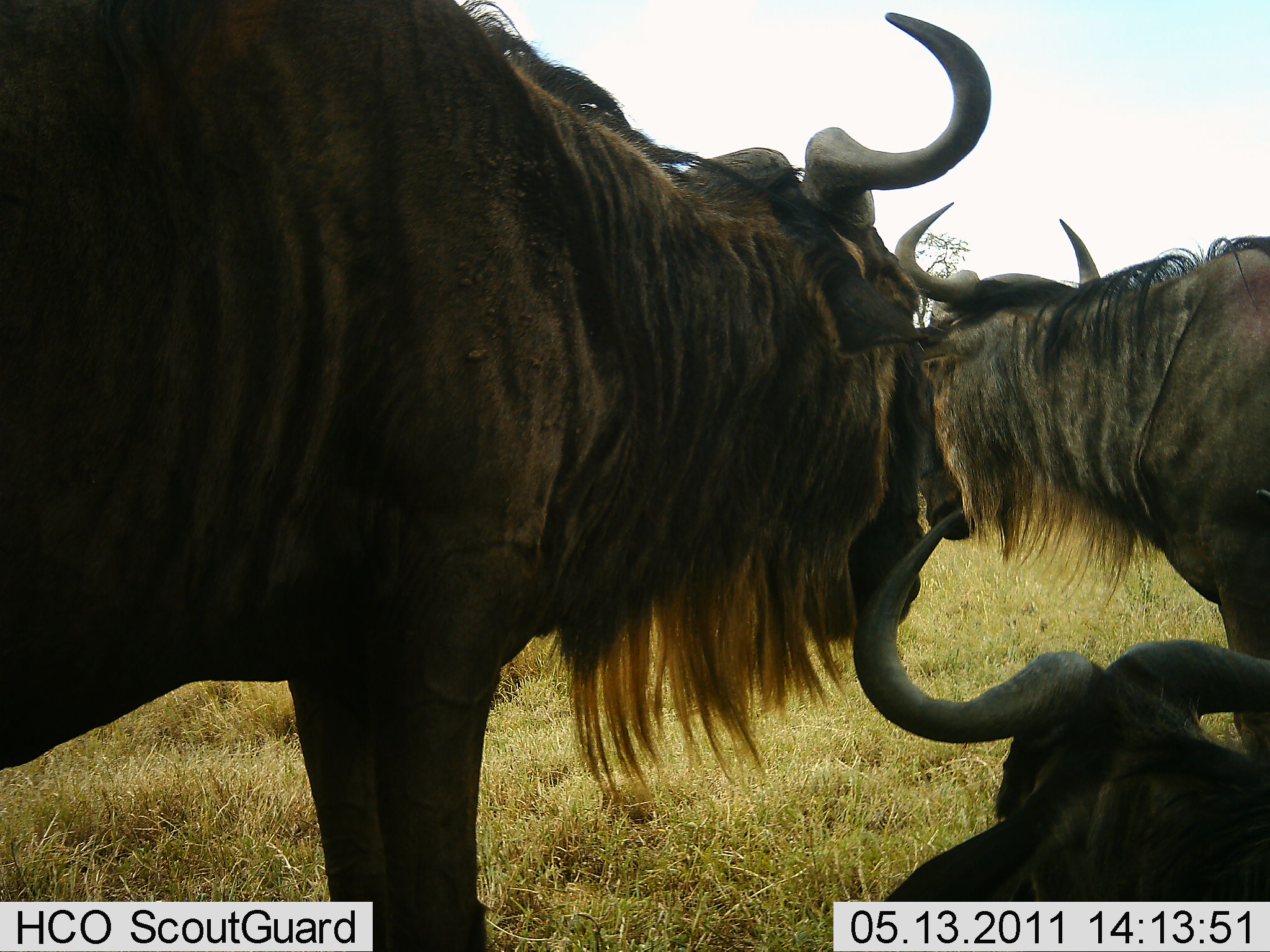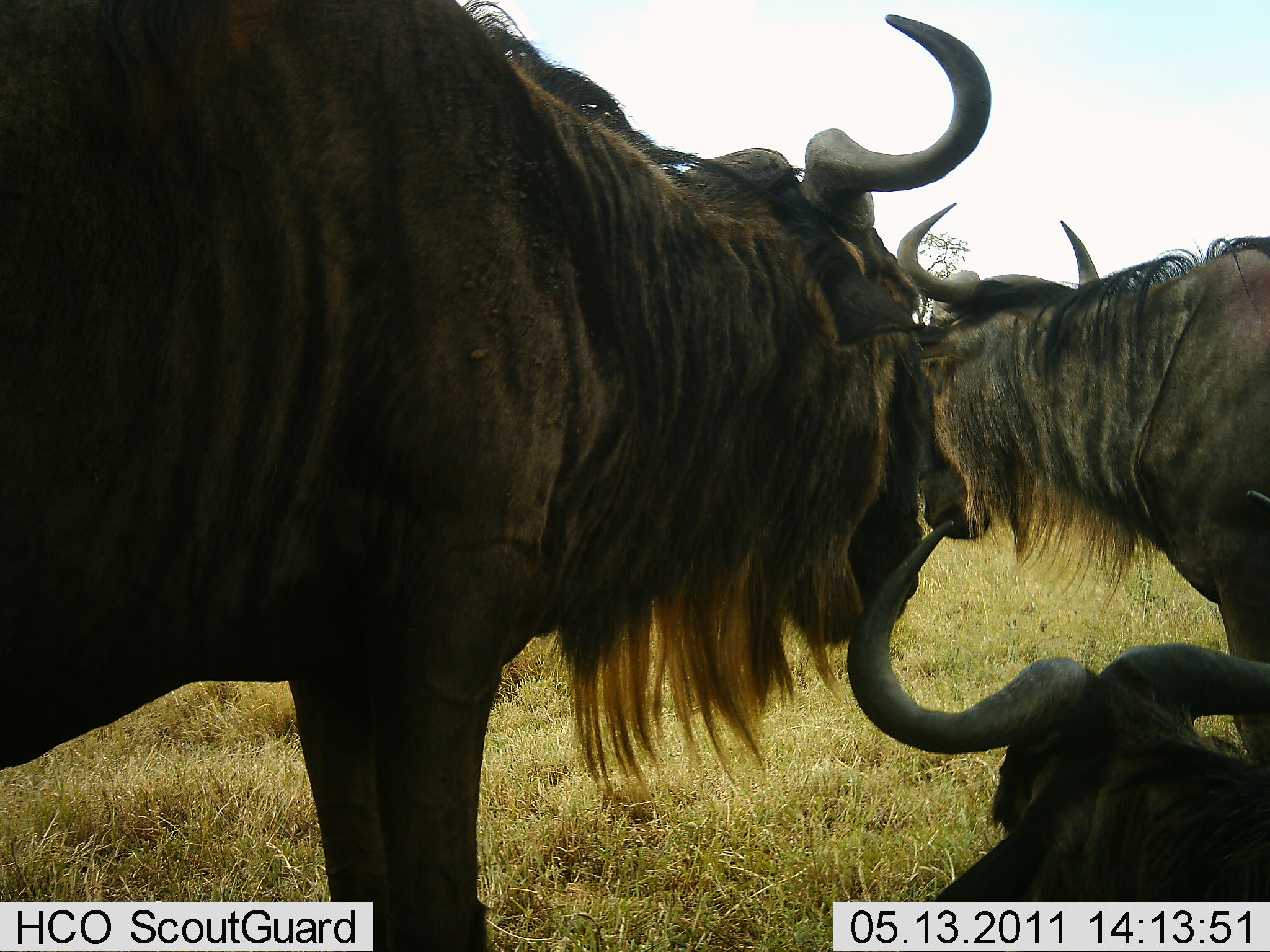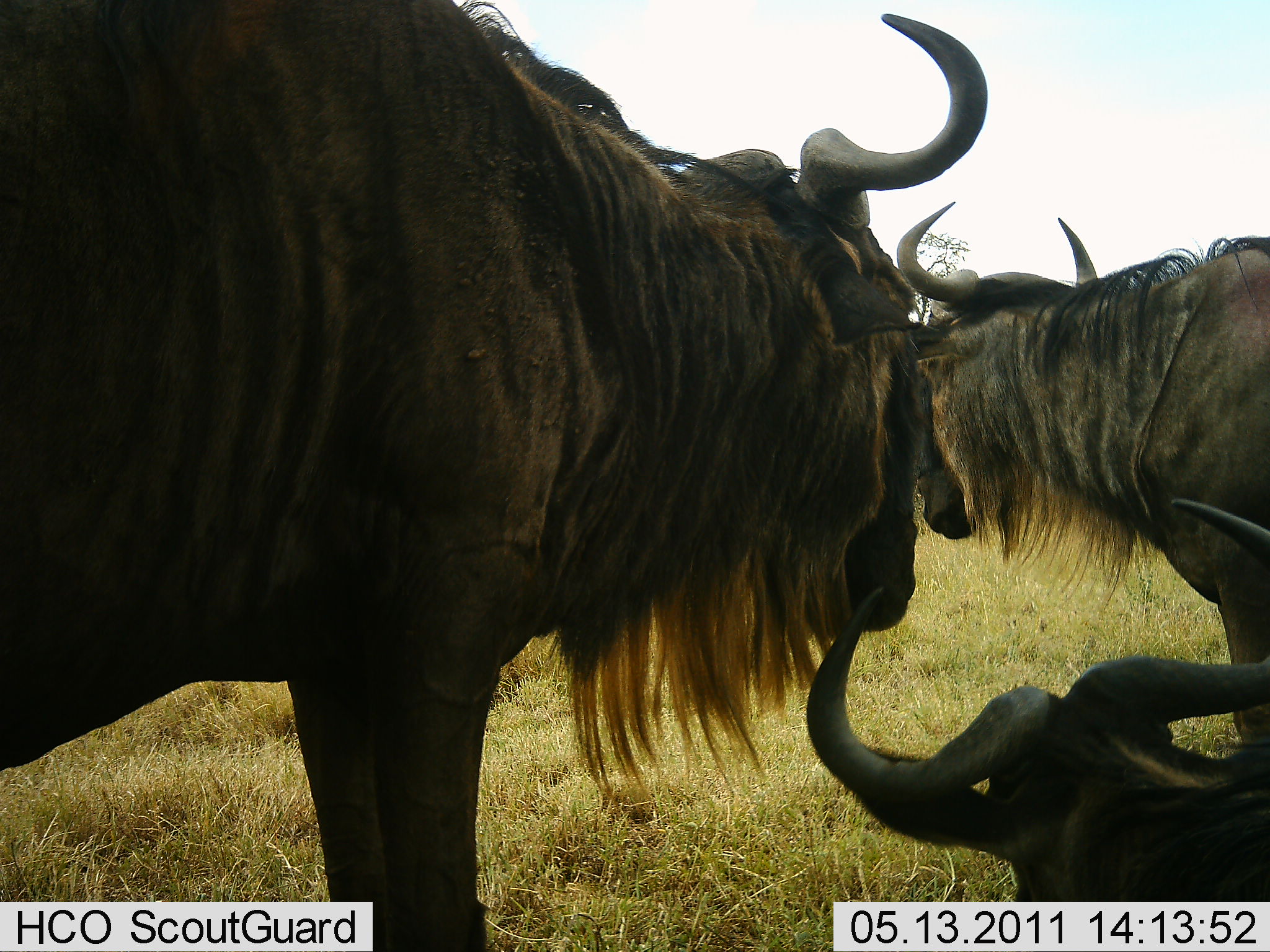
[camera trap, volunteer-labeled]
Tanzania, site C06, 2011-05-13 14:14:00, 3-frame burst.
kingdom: Animalia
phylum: Chordata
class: Mammalia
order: Artiodactyla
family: Bovidae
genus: Connochaetes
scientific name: Connochaetes taurinus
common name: blue wildebeest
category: wildebeest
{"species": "wildebeest (blue wildebeest) (Connochaetes taurinus)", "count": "3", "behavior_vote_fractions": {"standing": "85%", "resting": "85%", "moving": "0%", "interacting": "8%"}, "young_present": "8%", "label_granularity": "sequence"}